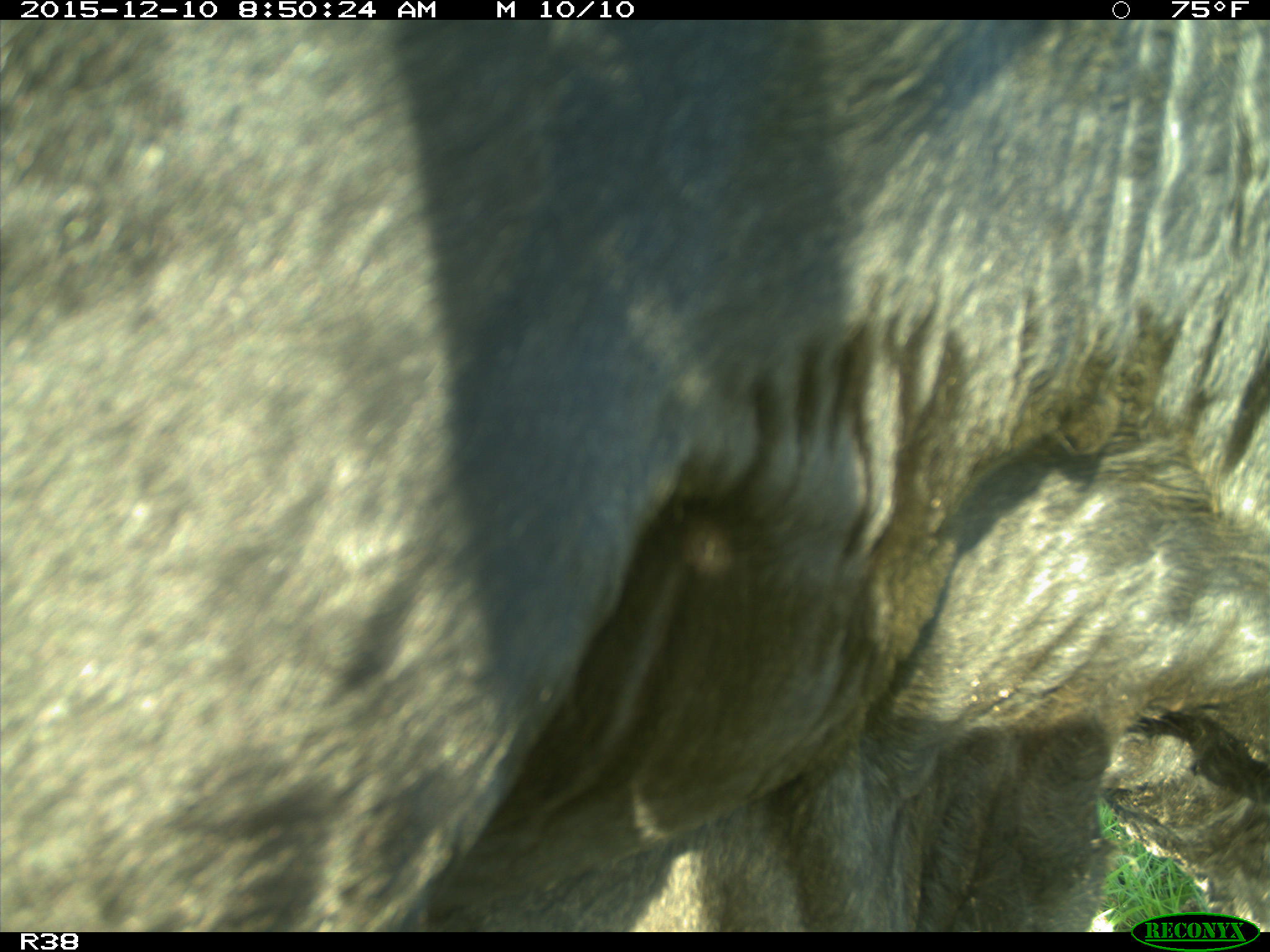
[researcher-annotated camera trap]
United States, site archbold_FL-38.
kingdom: Animalia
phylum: Chordata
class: Mammalia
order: Artiodactyla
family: Bovidae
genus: Bos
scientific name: Bos taurus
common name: domestic cow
Bos taurus (domestic cow).